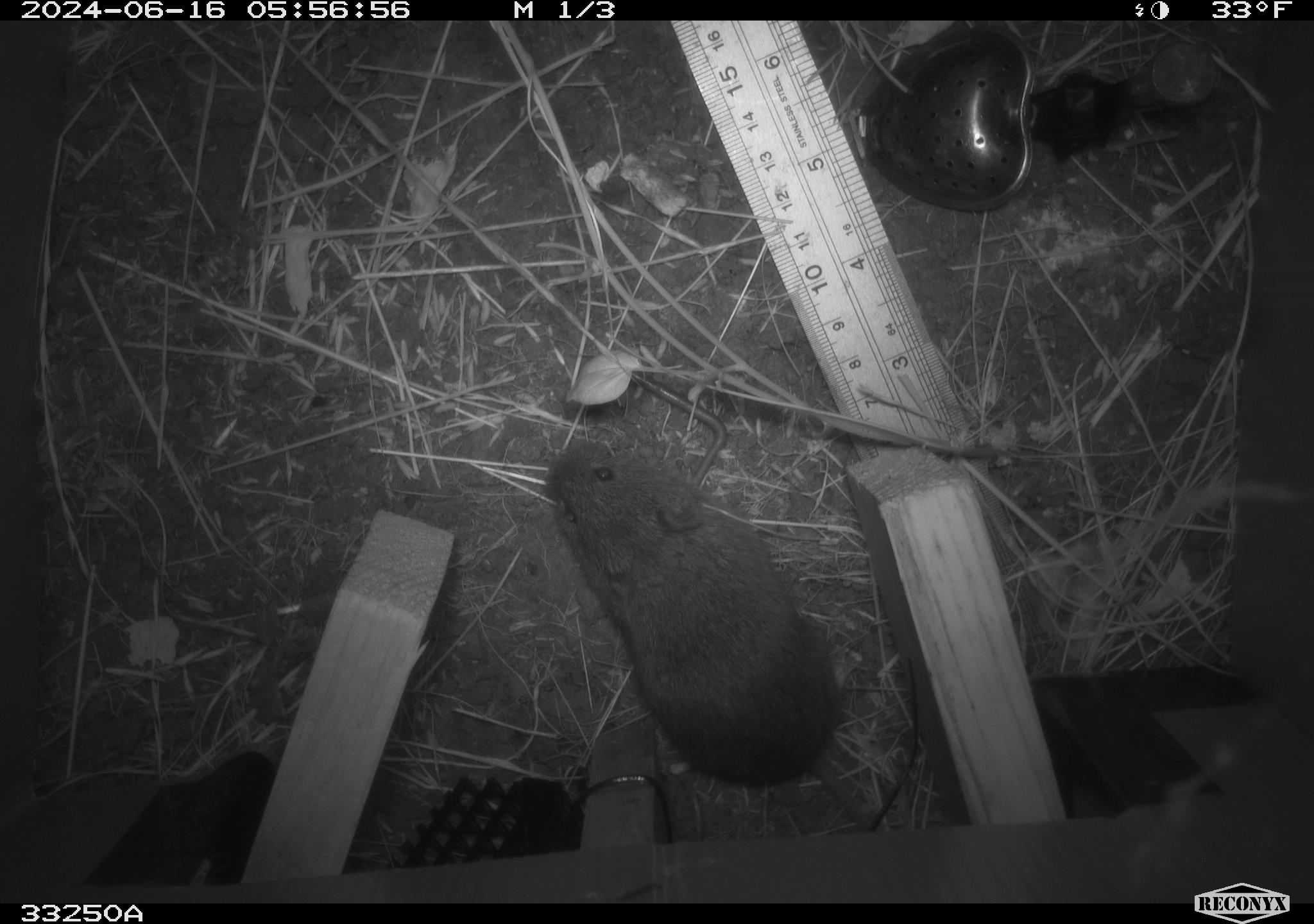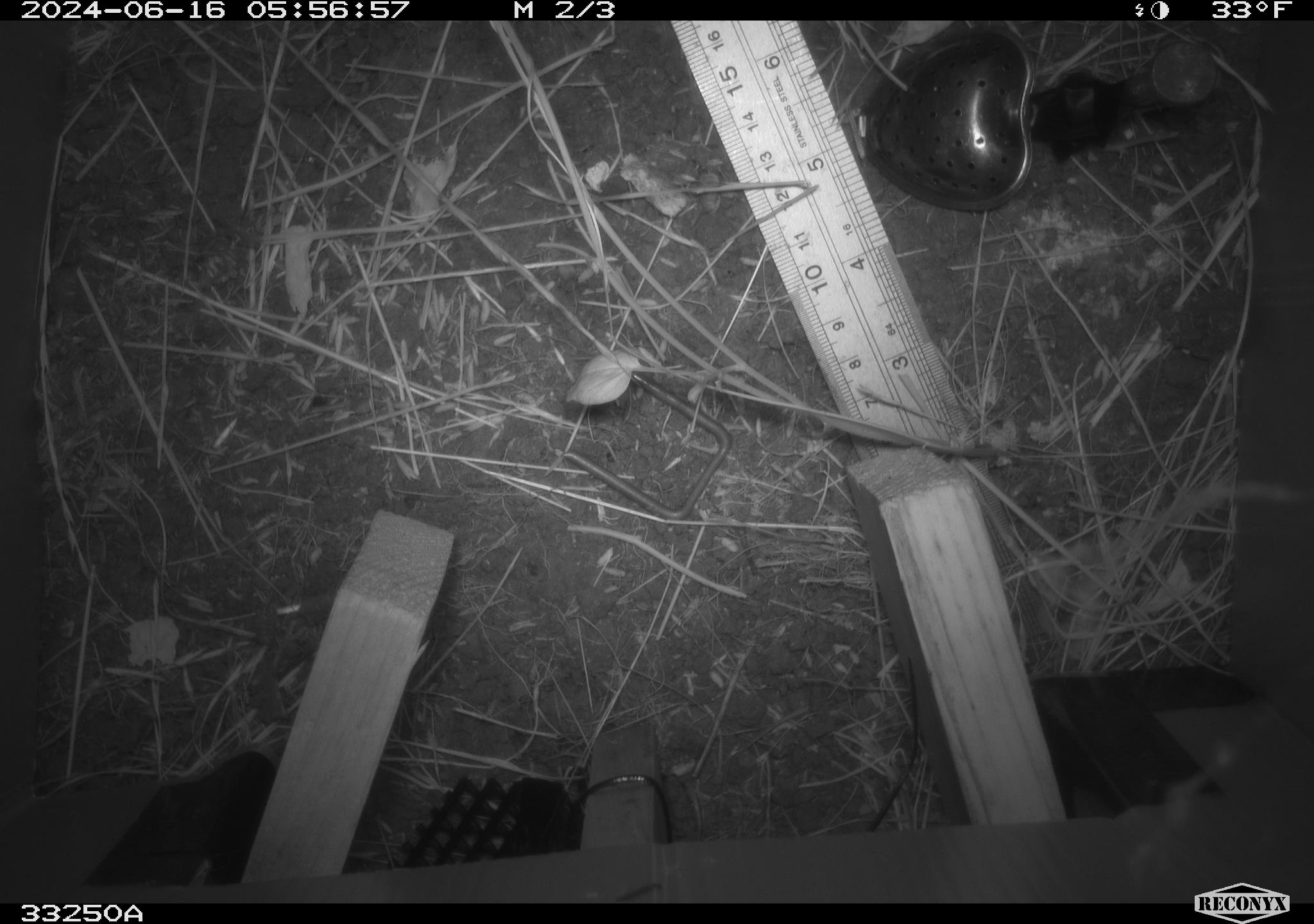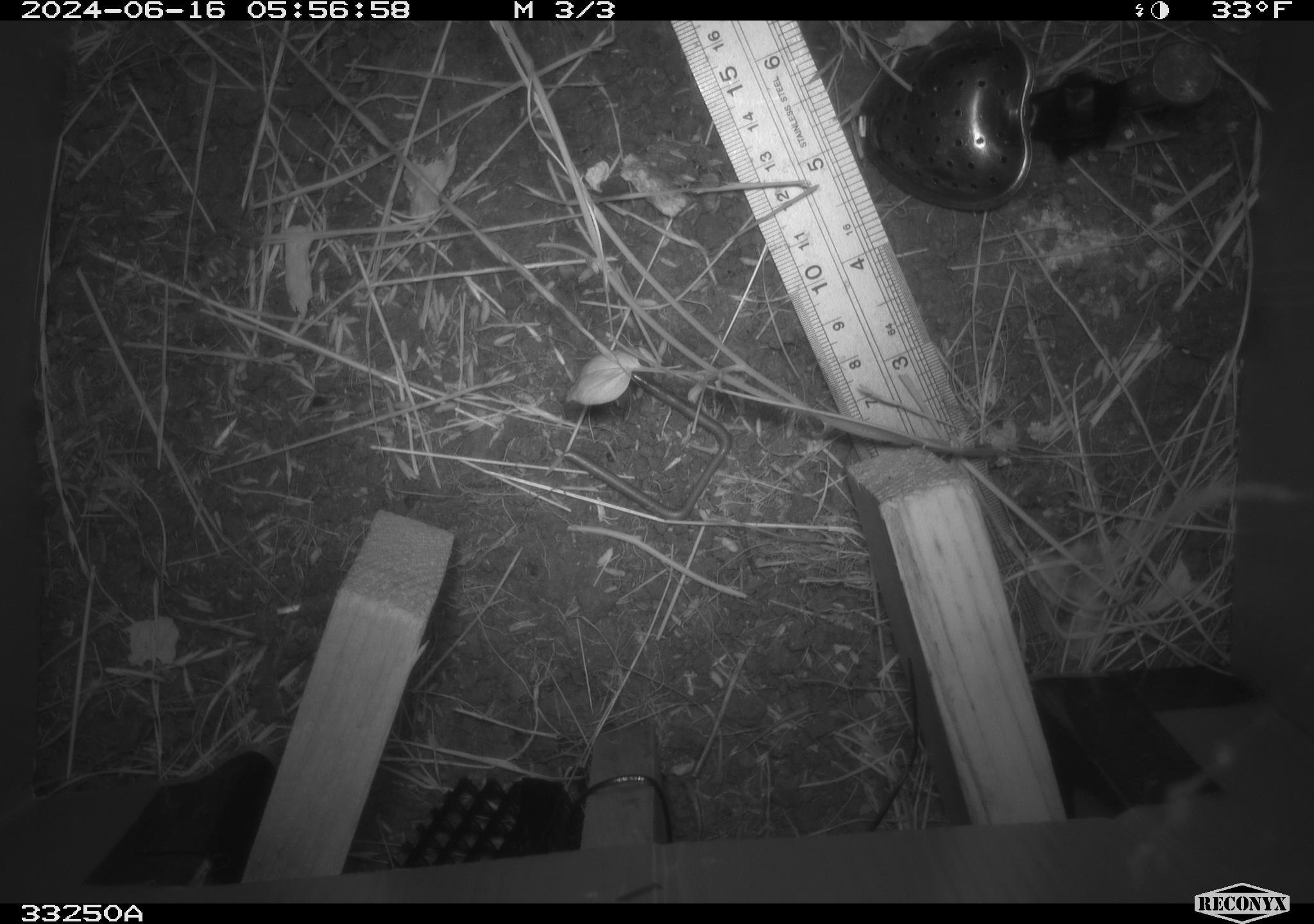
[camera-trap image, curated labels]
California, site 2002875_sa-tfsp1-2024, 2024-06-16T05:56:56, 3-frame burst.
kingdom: Animalia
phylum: Chordata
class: Mammalia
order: Rodentia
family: Cricetidae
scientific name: Arvicolinae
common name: voles, lemmings, and muskrats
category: arvicolinae subfamily